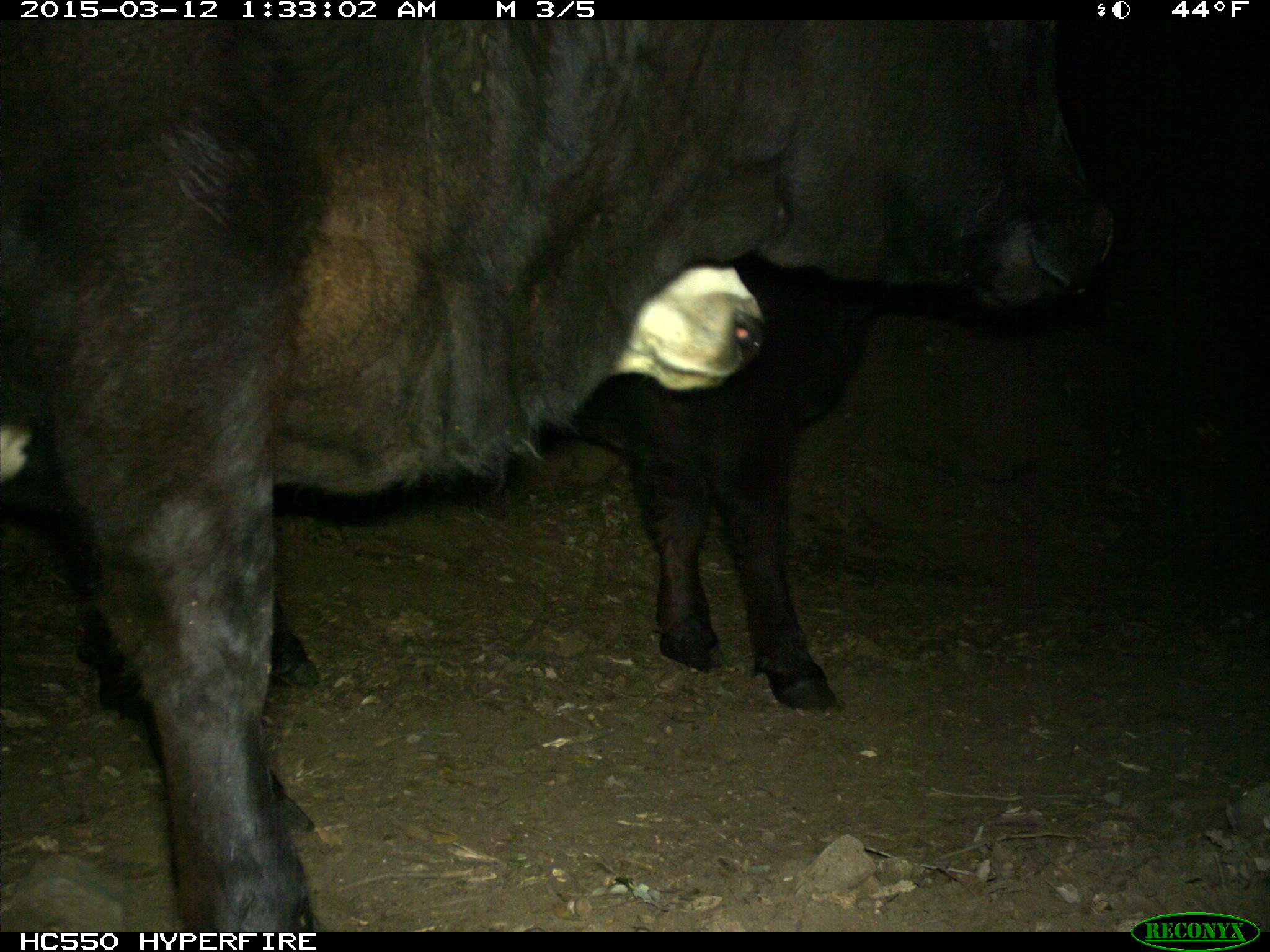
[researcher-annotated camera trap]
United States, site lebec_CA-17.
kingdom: Animalia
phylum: Chordata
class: Mammalia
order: Artiodactyla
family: Bovidae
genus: Bos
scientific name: Bos taurus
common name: domestic cow